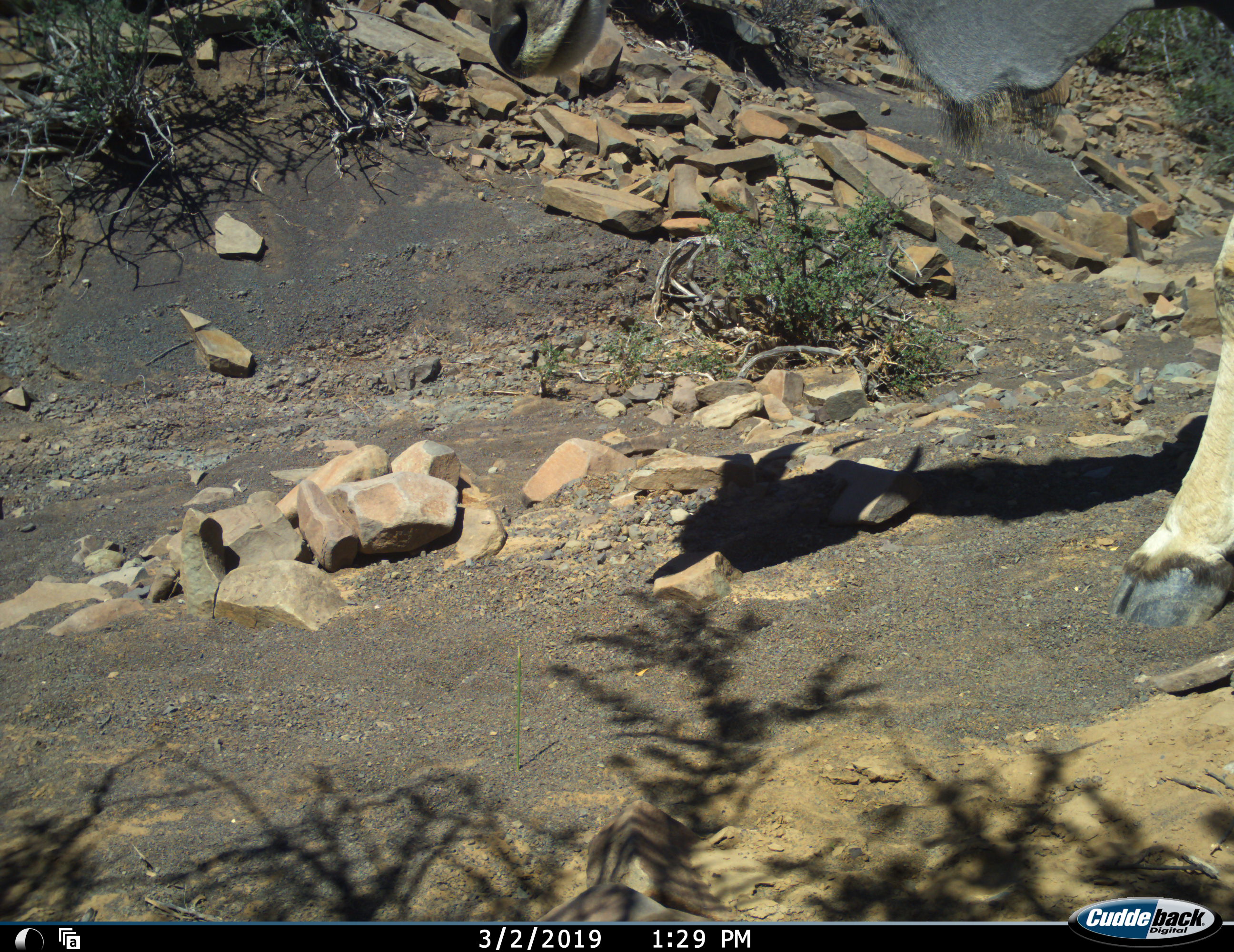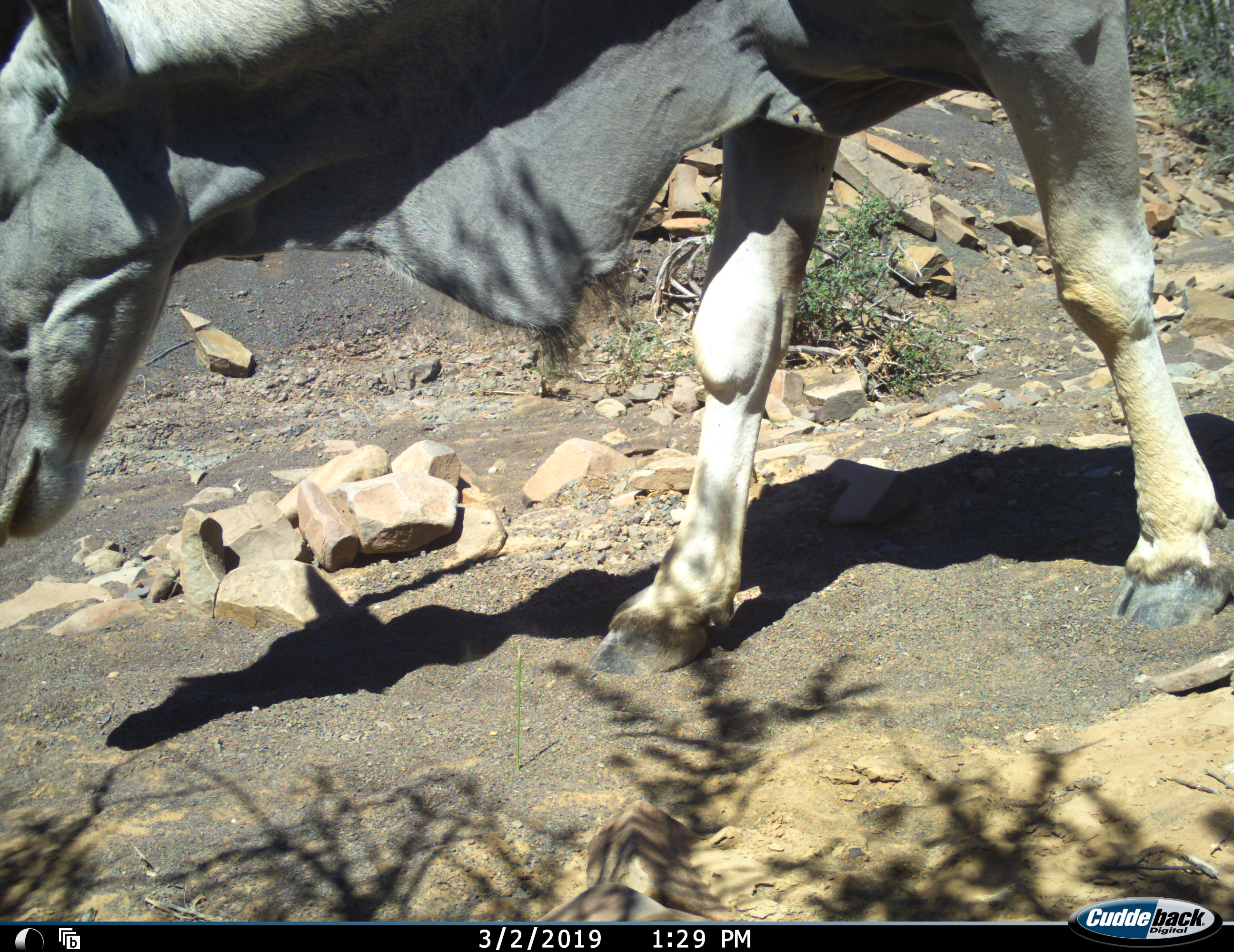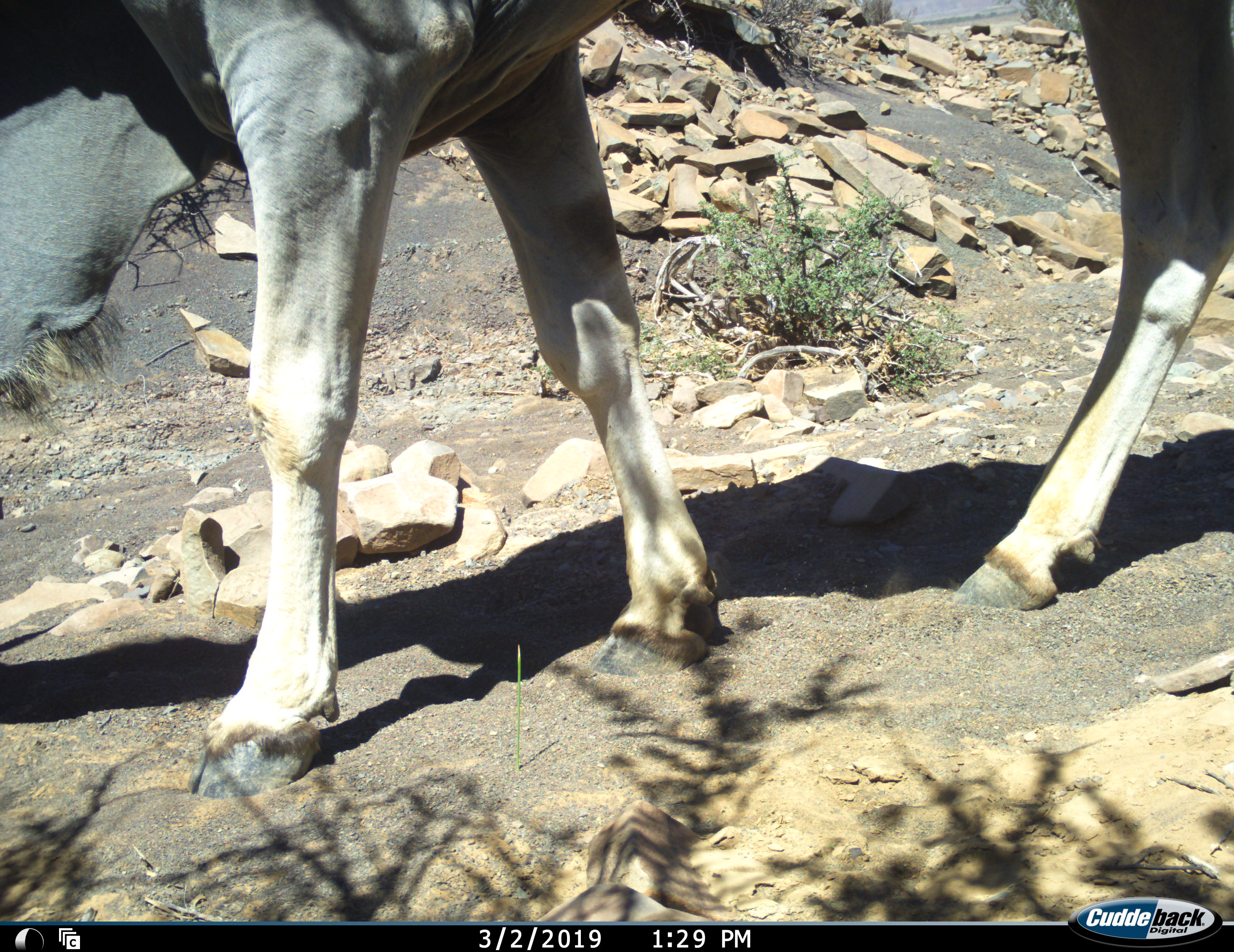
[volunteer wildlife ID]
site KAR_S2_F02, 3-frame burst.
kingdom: Animalia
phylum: Chordata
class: Mammalia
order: Artiodactyla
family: Bovidae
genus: Tragelaphus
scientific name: Tragelaphus oryx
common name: eland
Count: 1.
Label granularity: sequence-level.